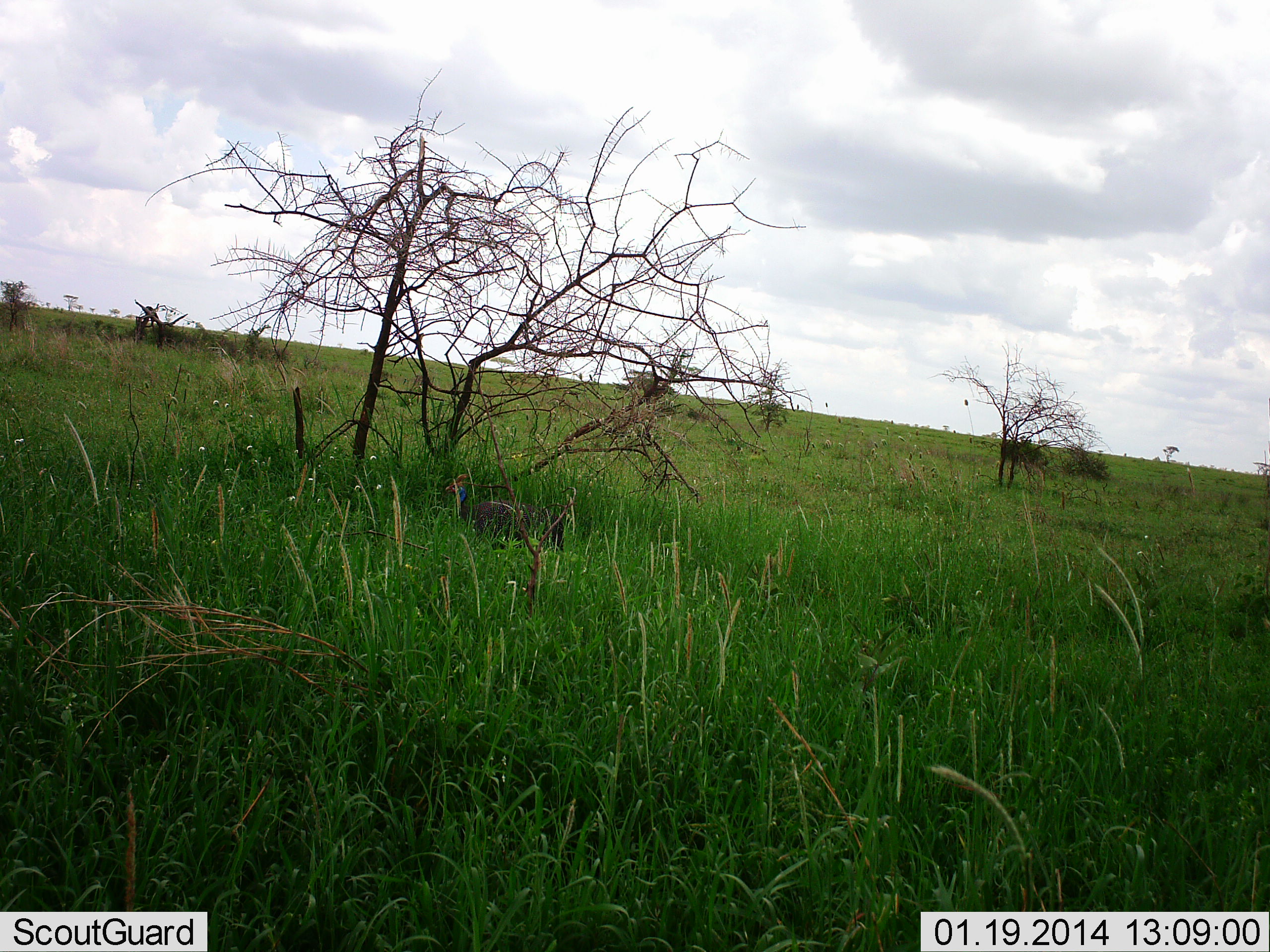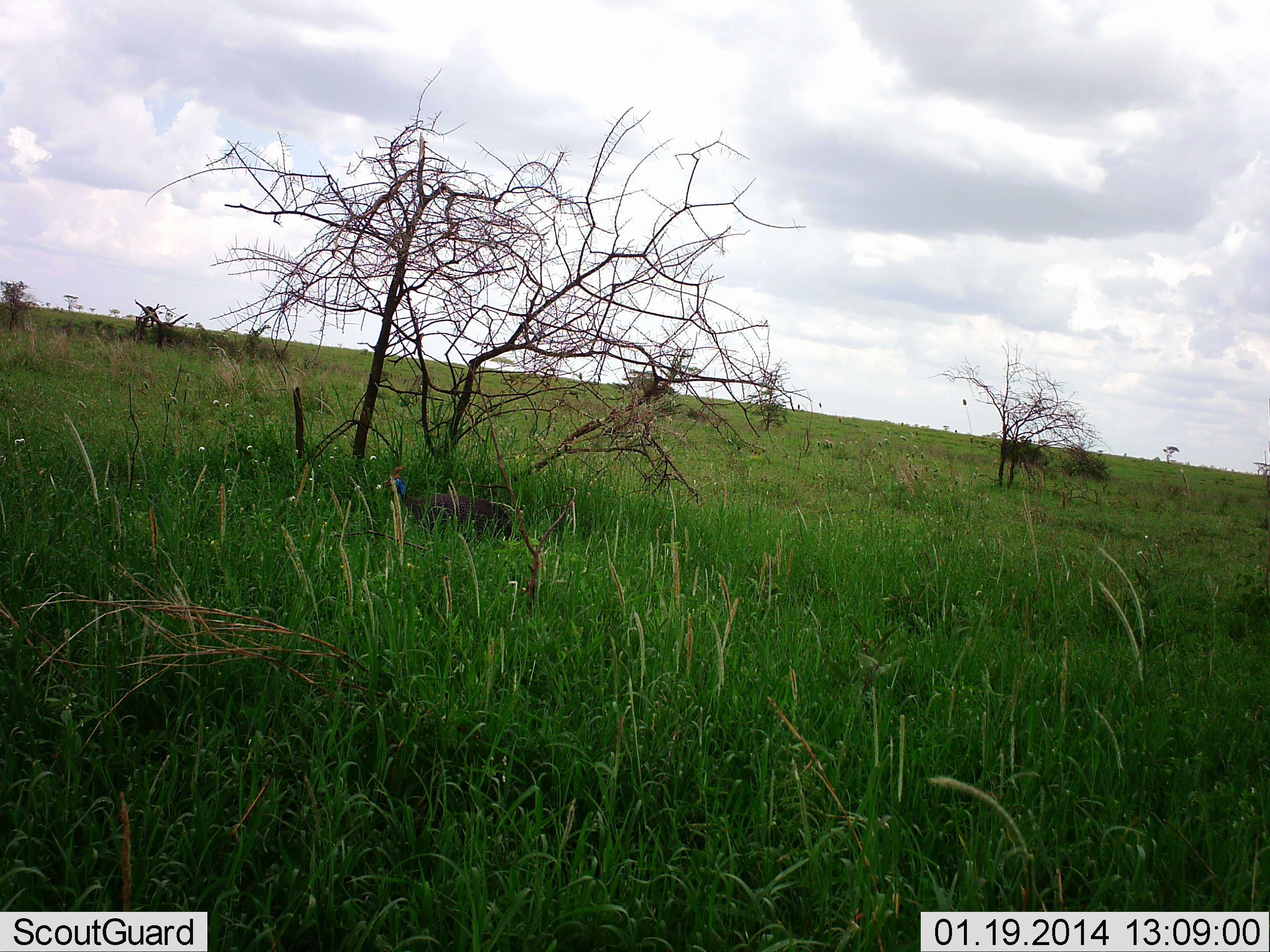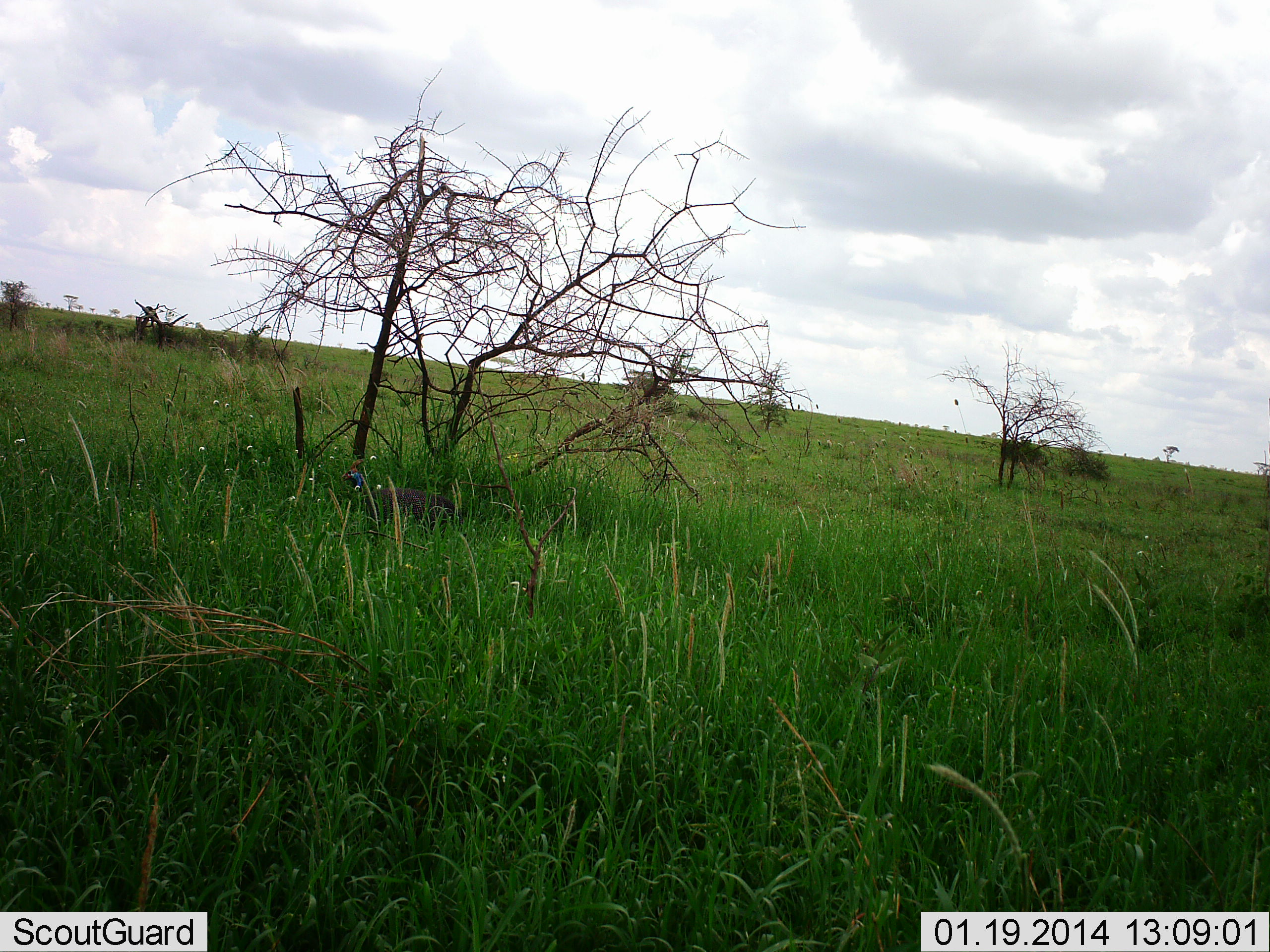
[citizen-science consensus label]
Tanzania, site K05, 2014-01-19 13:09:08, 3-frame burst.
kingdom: Animalia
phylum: Chordata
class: Aves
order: Galliformes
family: Numididae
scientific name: Numididae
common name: guinea fowl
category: guineafowl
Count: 1.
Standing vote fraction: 8%.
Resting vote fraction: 0%.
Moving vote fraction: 100%.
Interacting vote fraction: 0%.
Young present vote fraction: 0%.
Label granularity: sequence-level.